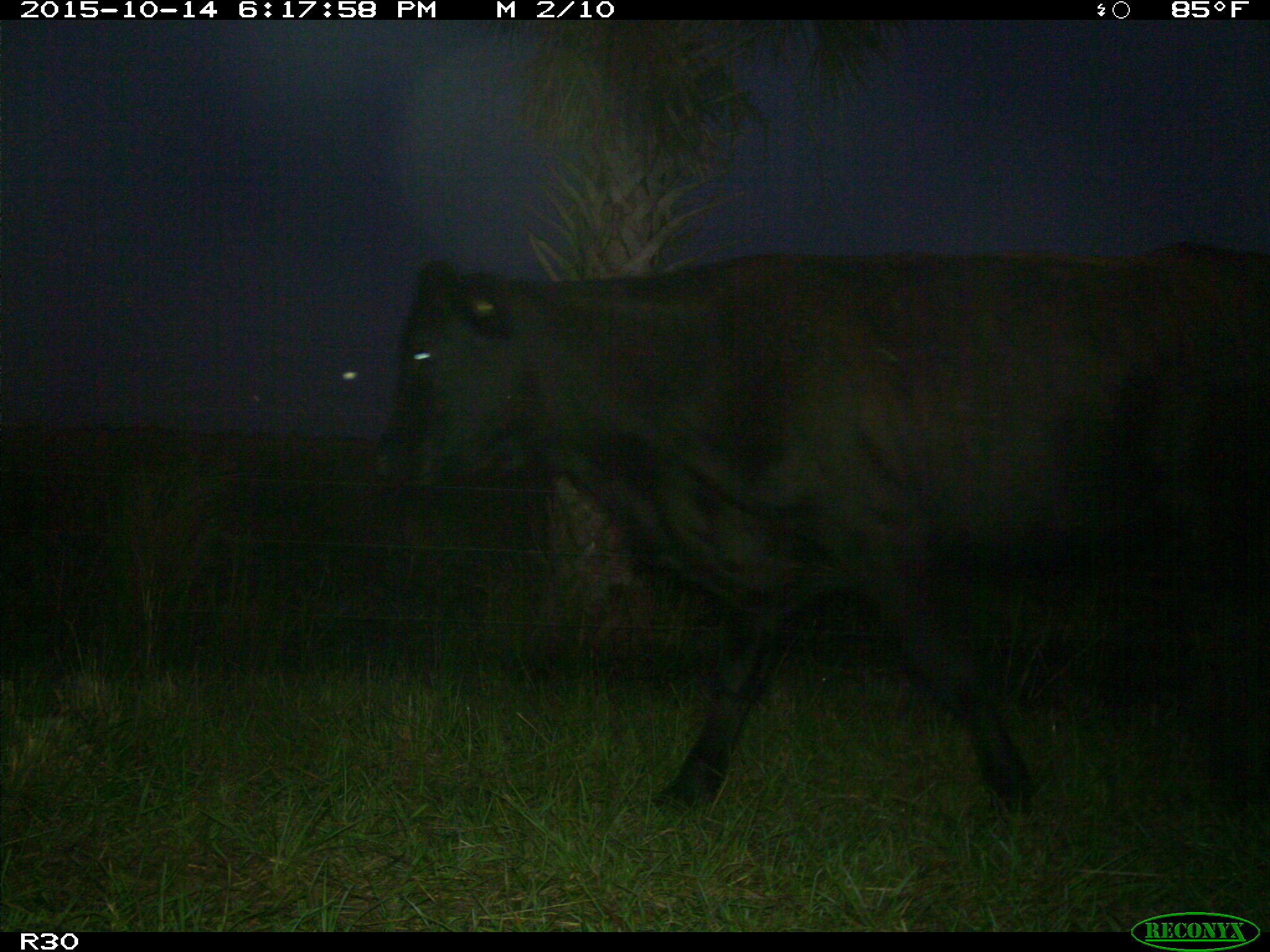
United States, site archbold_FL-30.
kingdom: Animalia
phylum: Chordata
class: Mammalia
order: Artiodactyla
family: Bovidae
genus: Bos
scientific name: Bos taurus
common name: domestic cow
Bos taurus (domestic cow).